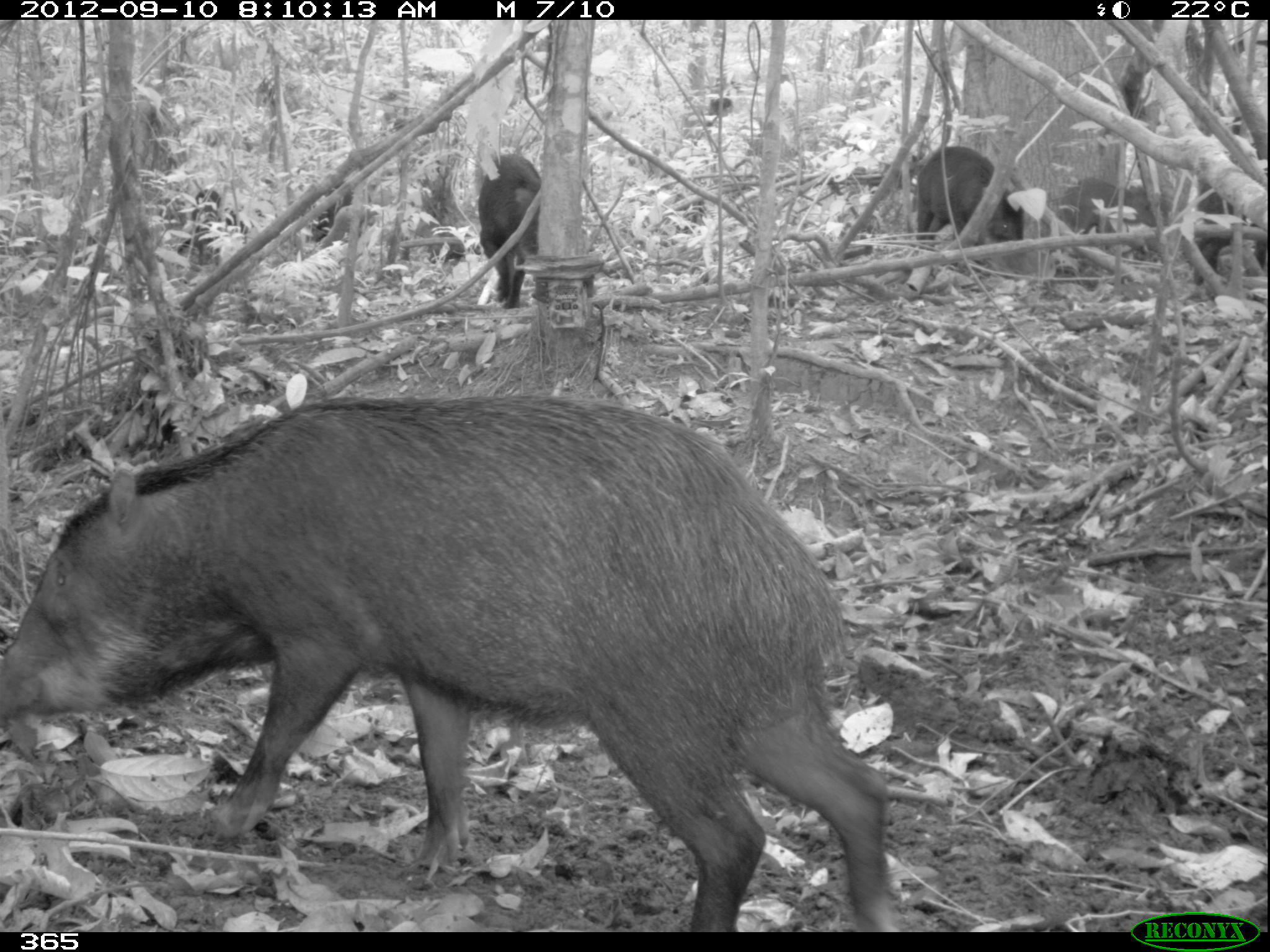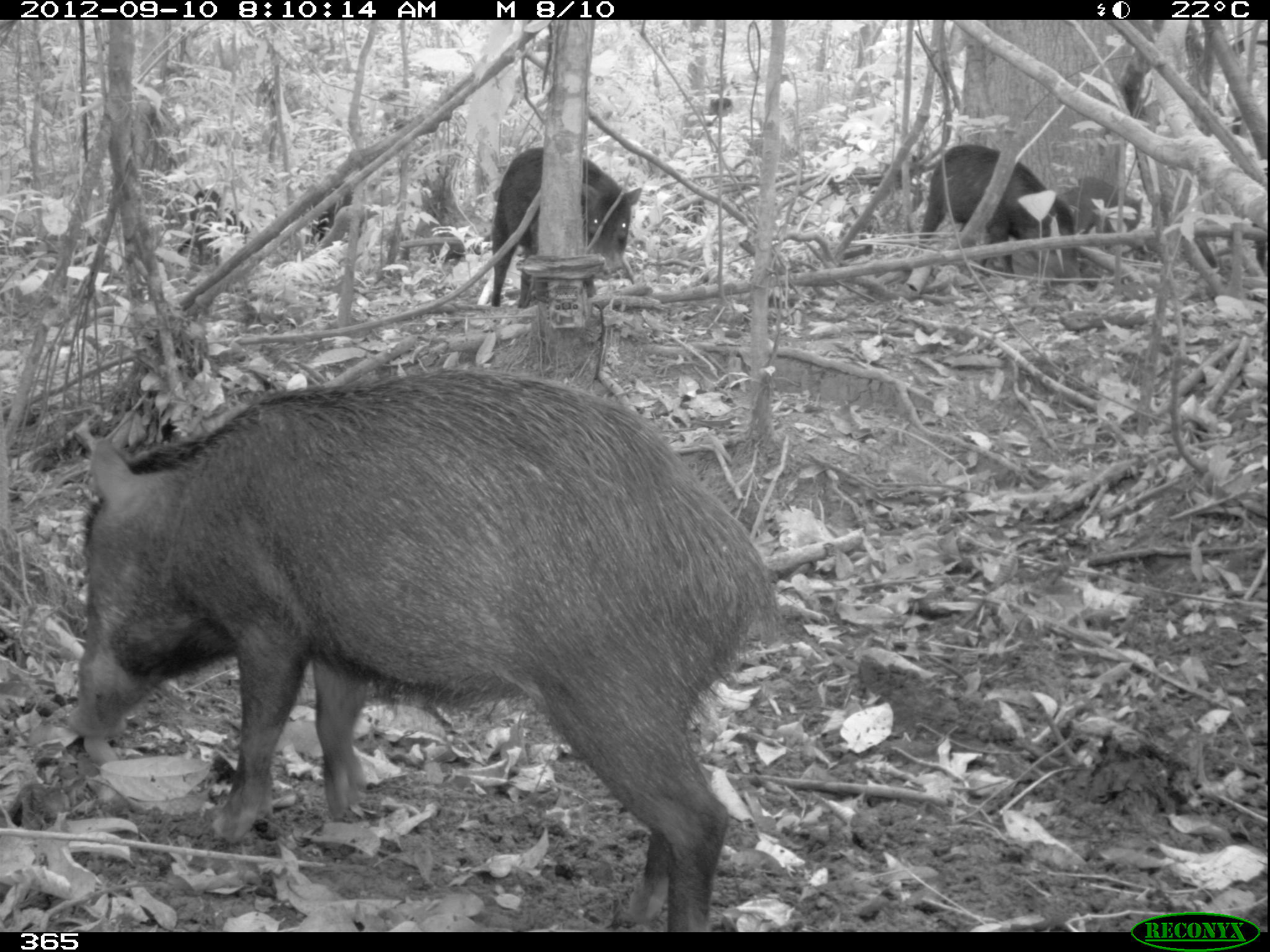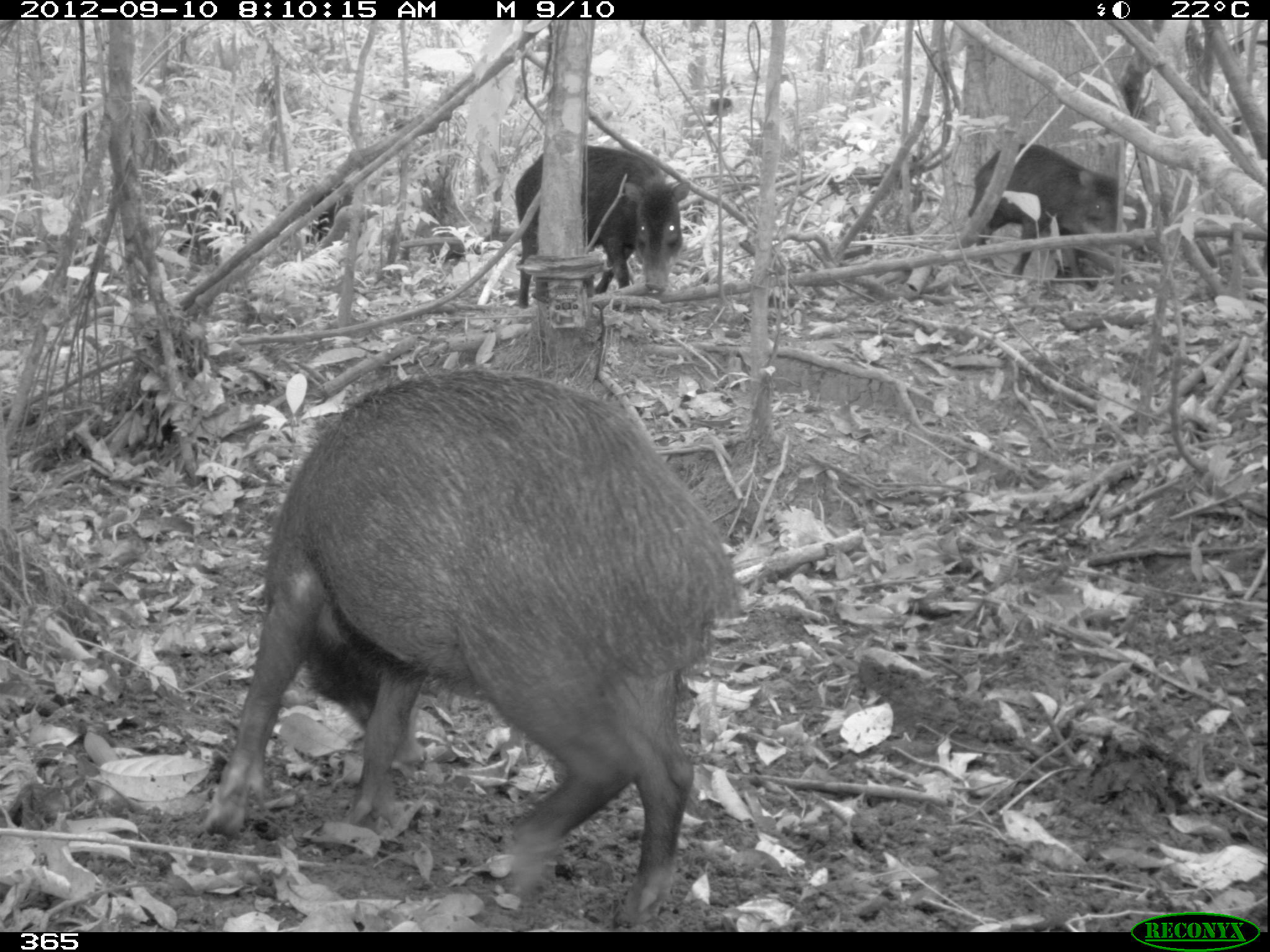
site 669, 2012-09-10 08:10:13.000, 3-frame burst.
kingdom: Animalia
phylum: Chordata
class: Mammalia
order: Artiodactyla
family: Tayassuidae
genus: Tayassu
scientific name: Tayassu pecari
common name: white-lipped peccary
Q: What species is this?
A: Tayassu pecari (white-lipped peccary).